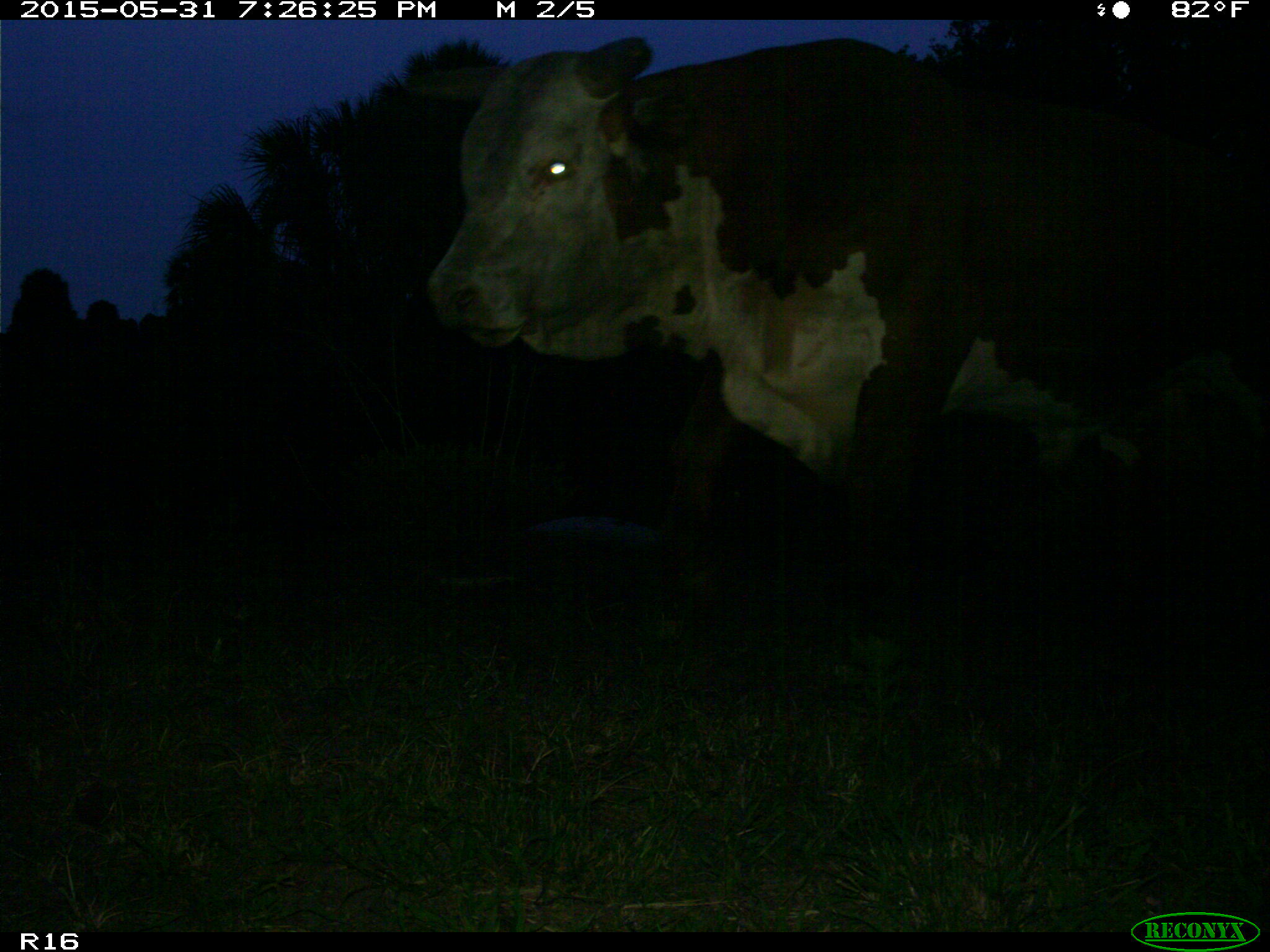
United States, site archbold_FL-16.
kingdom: Animalia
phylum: Chordata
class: Mammalia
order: Artiodactyla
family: Bovidae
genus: Bos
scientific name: Bos taurus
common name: domestic cow